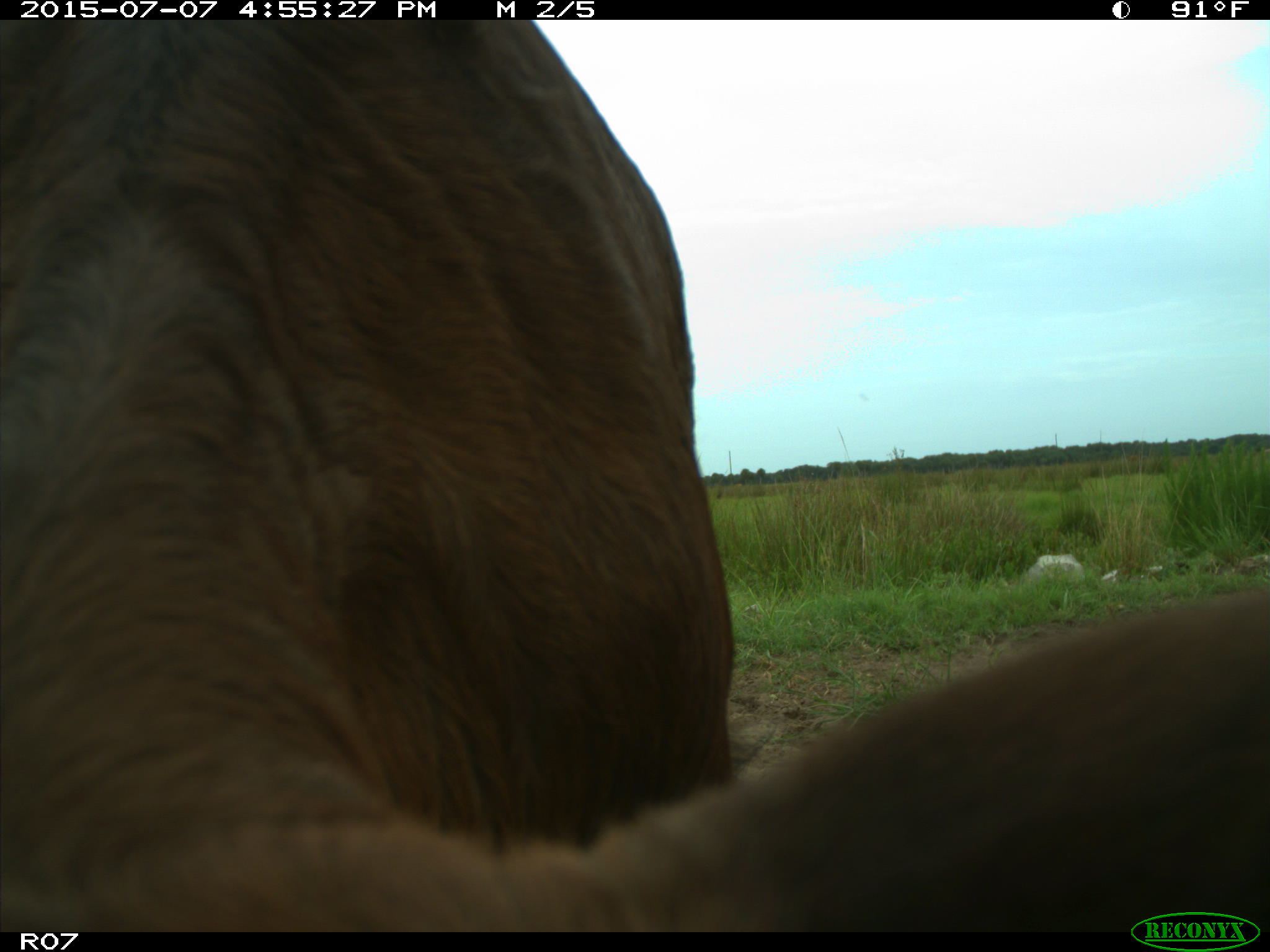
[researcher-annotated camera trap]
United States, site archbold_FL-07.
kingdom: Animalia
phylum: Chordata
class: Mammalia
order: Artiodactyla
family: Bovidae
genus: Bos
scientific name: Bos taurus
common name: domestic cow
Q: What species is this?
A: Bos taurus (domestic cow).